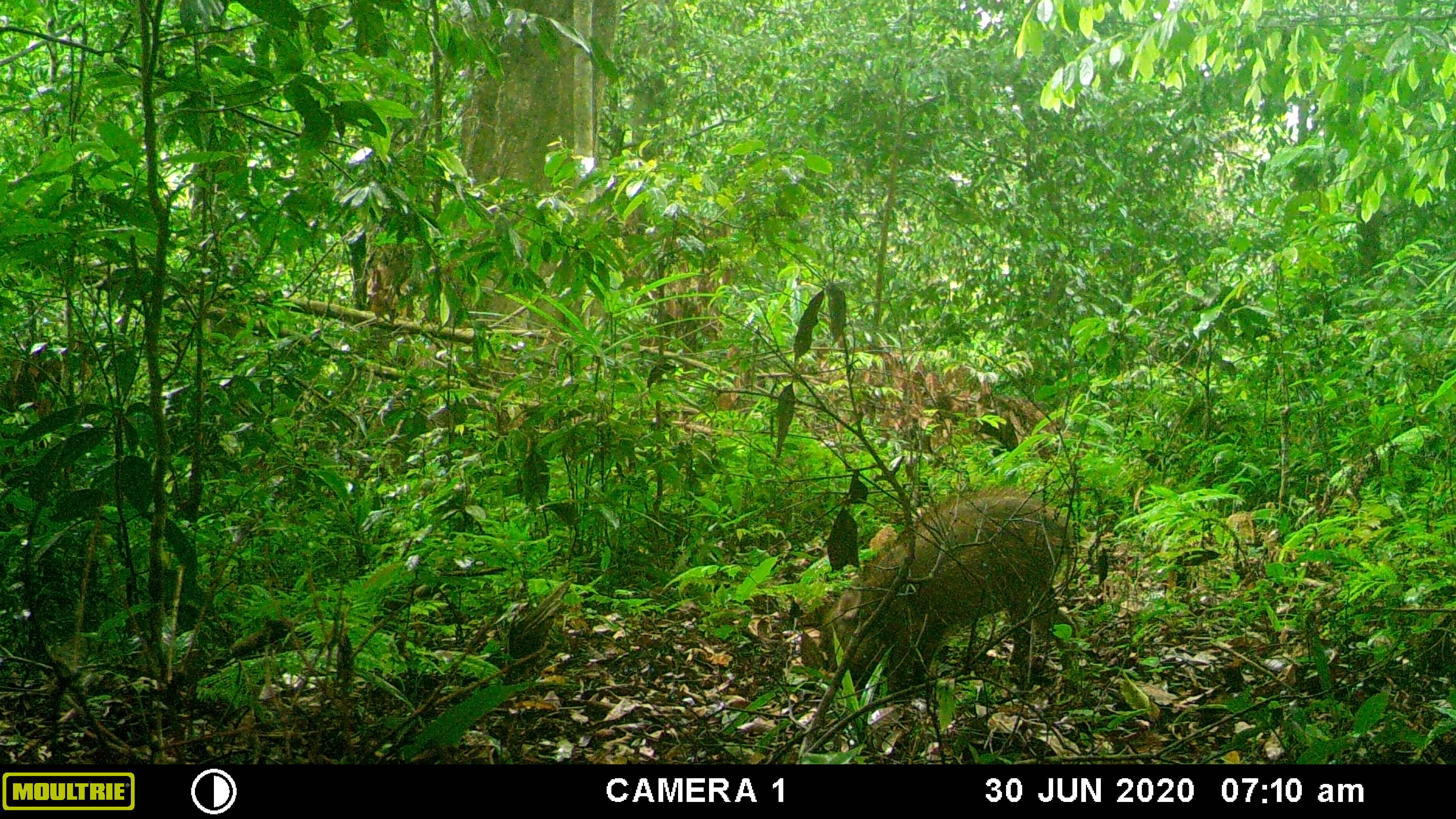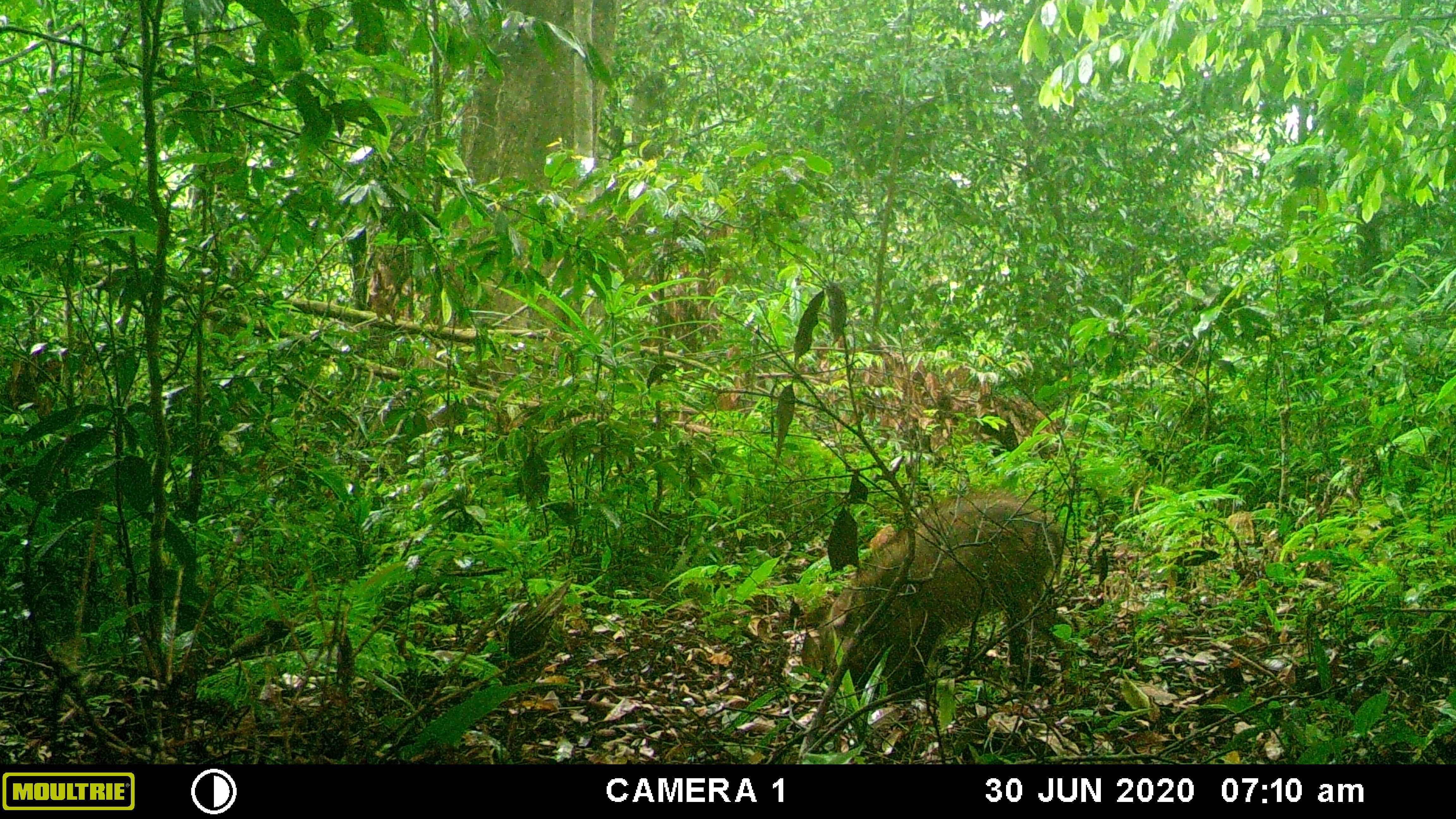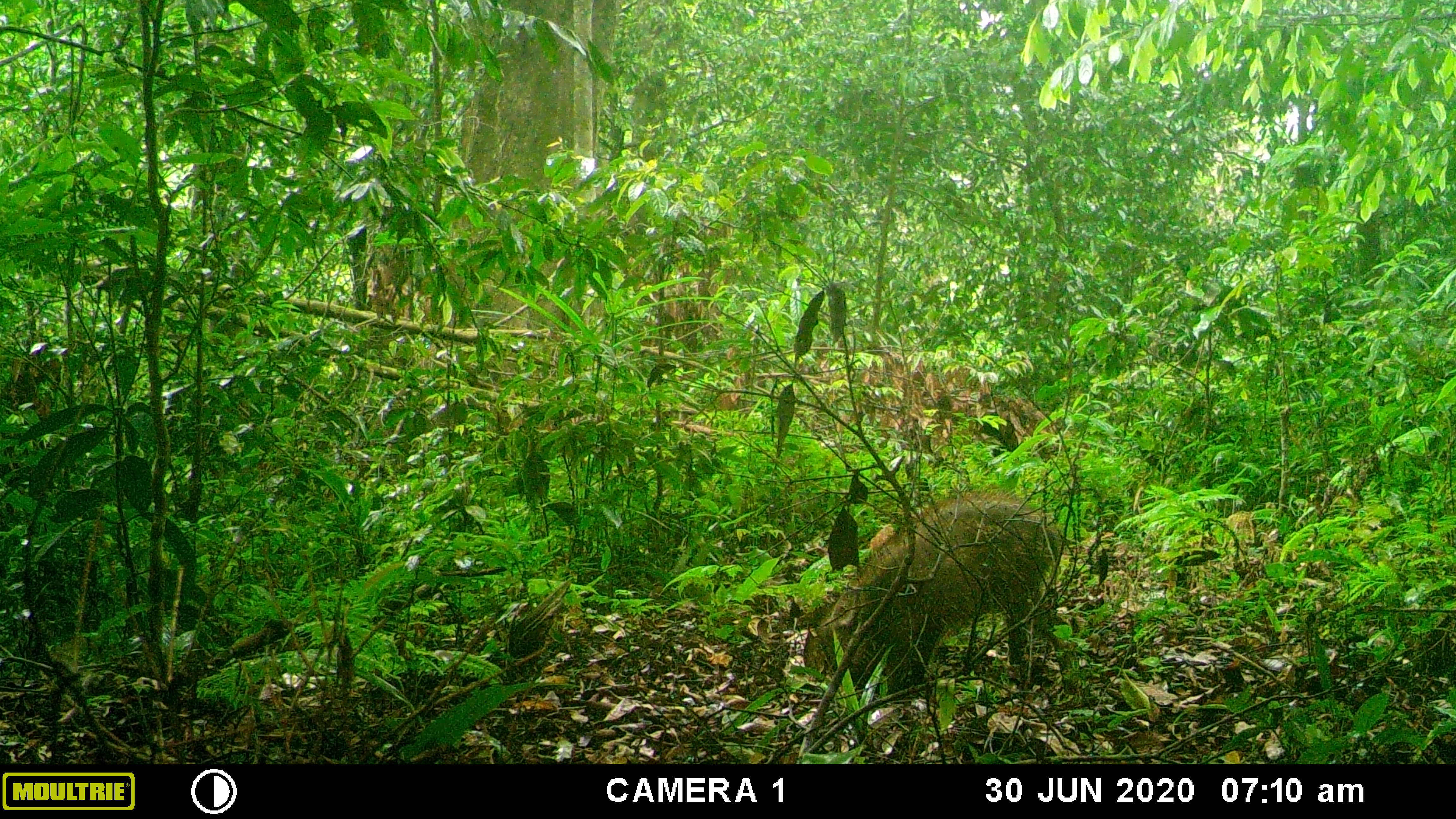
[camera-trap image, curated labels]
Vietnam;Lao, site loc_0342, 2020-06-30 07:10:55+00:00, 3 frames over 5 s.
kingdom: Animalia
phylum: Chordata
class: Mammalia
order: Artiodactyla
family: Suidae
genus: Sus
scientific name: Sus scrofa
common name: eurasian wild pig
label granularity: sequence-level